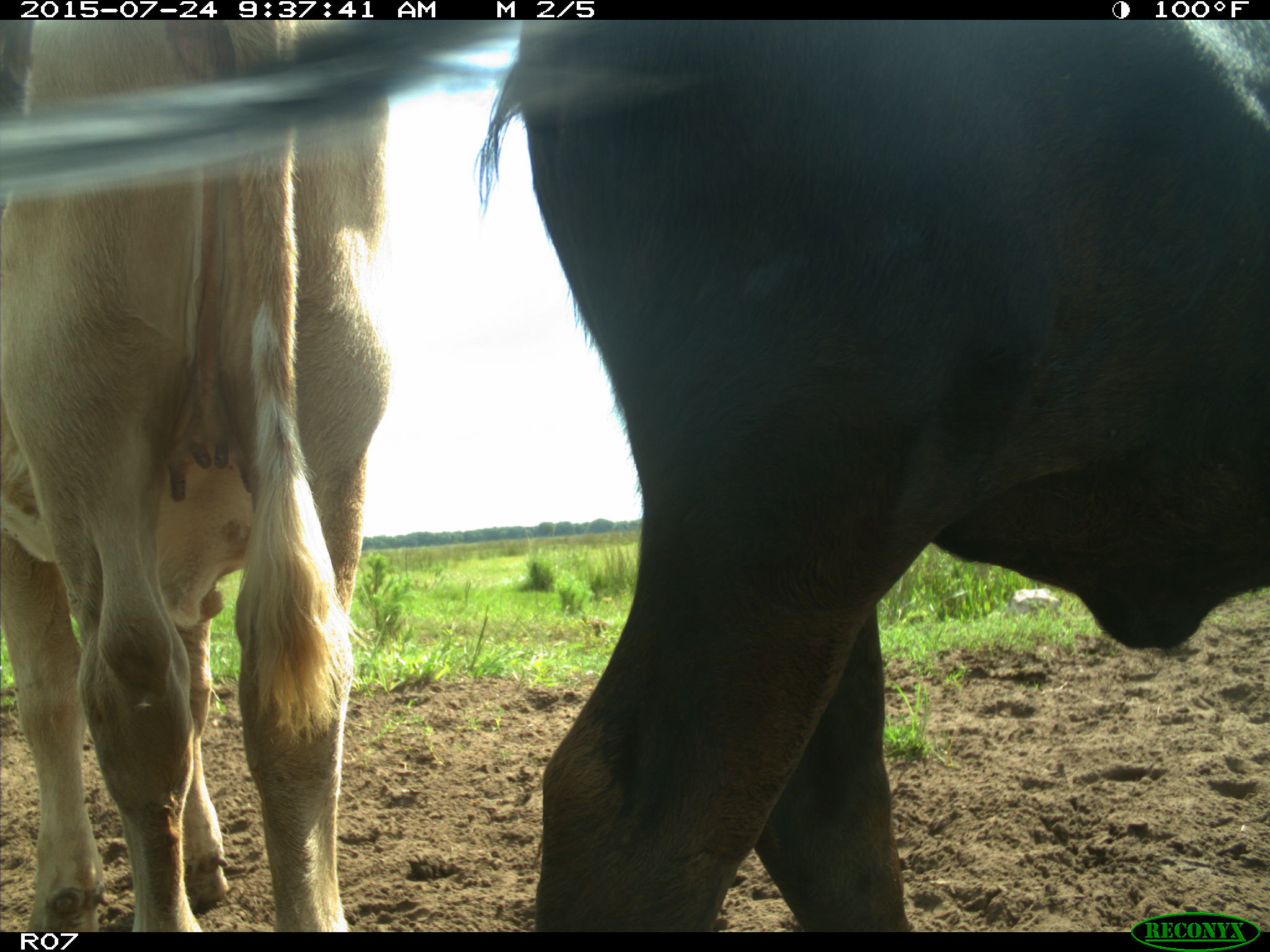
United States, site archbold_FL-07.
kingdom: Animalia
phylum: Chordata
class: Mammalia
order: Artiodactyla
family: Bovidae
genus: Bos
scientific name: Bos taurus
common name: domestic cow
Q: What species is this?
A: Bos taurus (domestic cow).